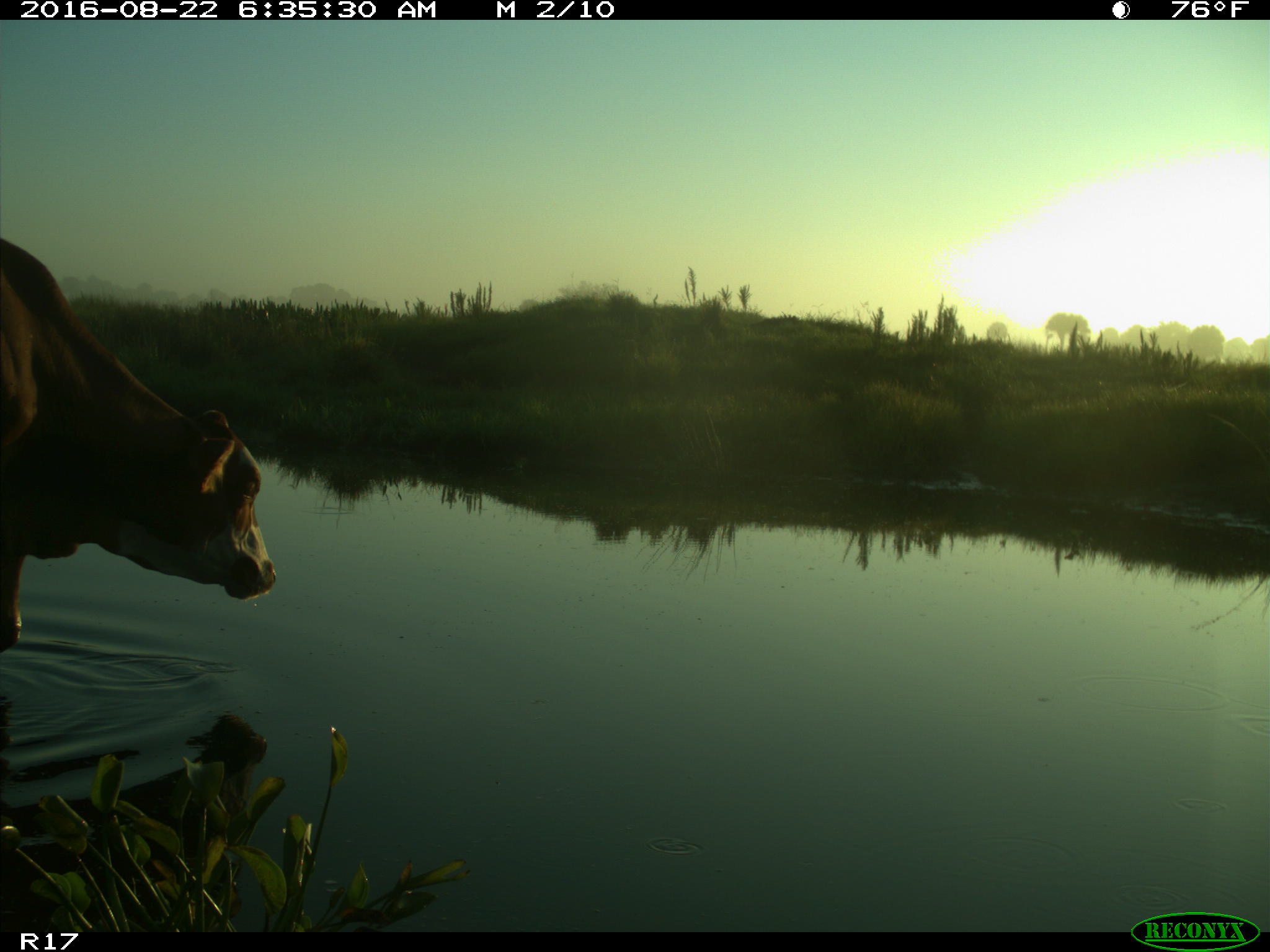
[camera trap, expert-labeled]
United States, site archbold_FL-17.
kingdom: Animalia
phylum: Chordata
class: Mammalia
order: Artiodactyla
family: Bovidae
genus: Bos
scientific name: Bos taurus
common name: domestic cow